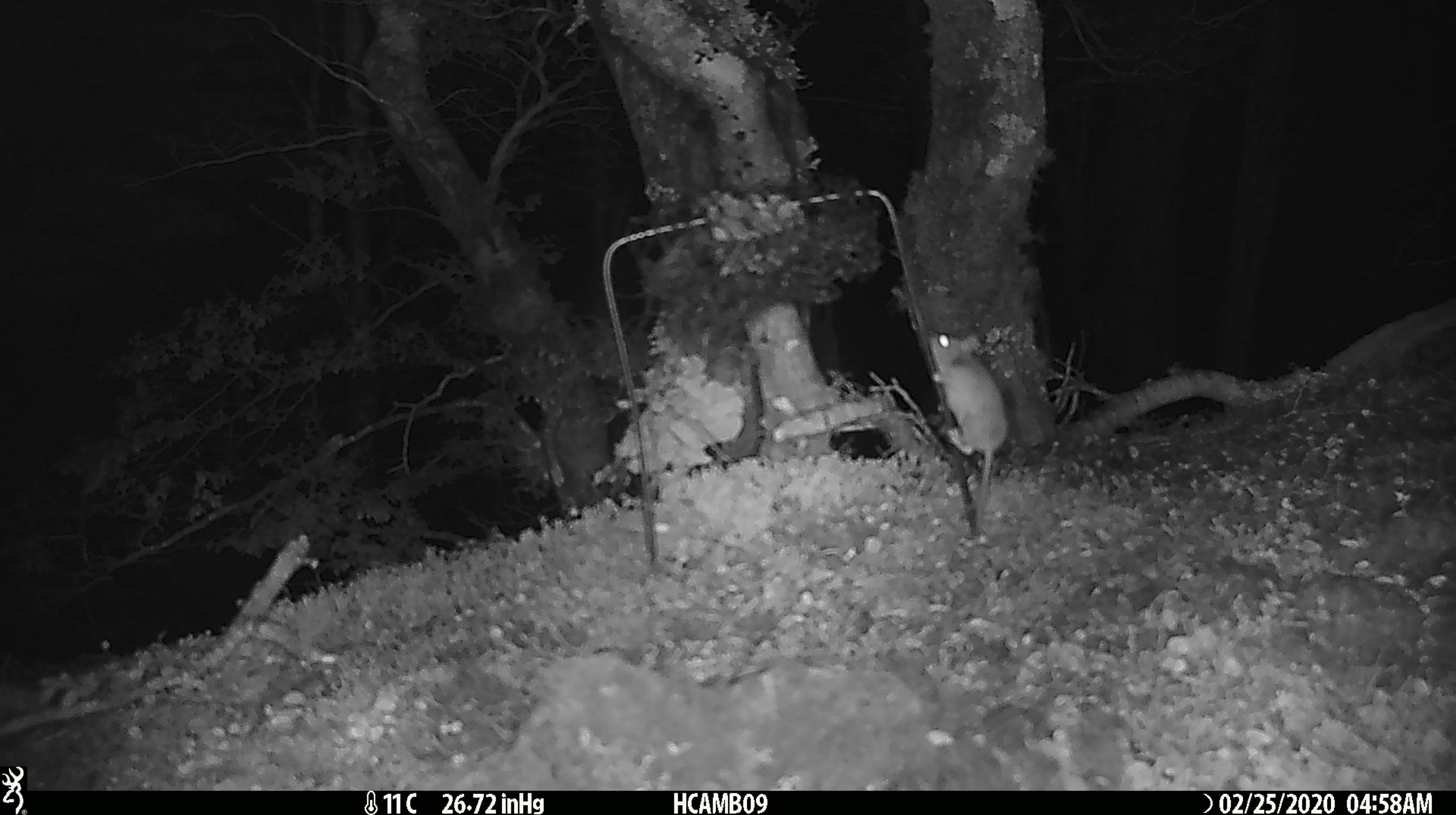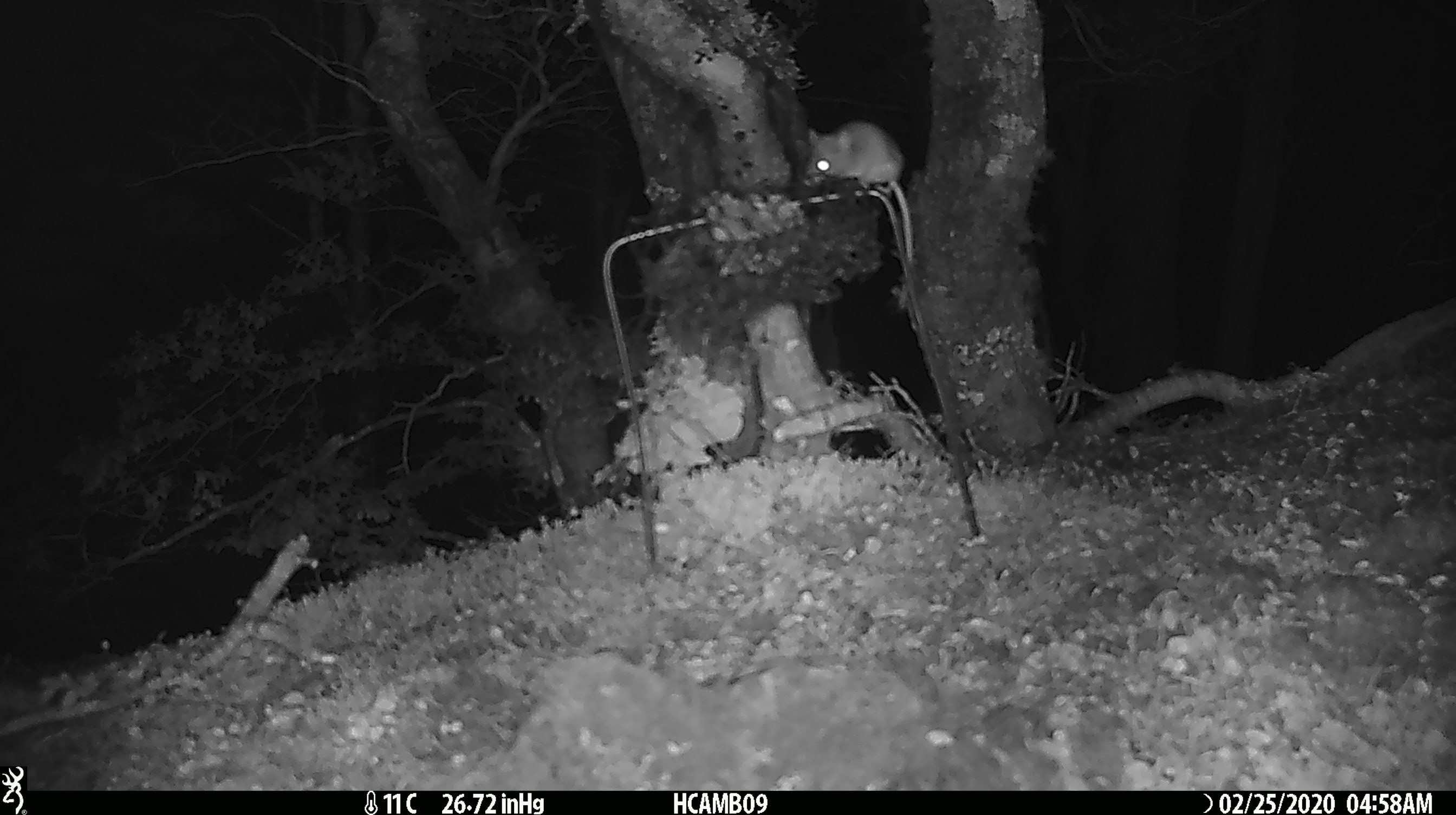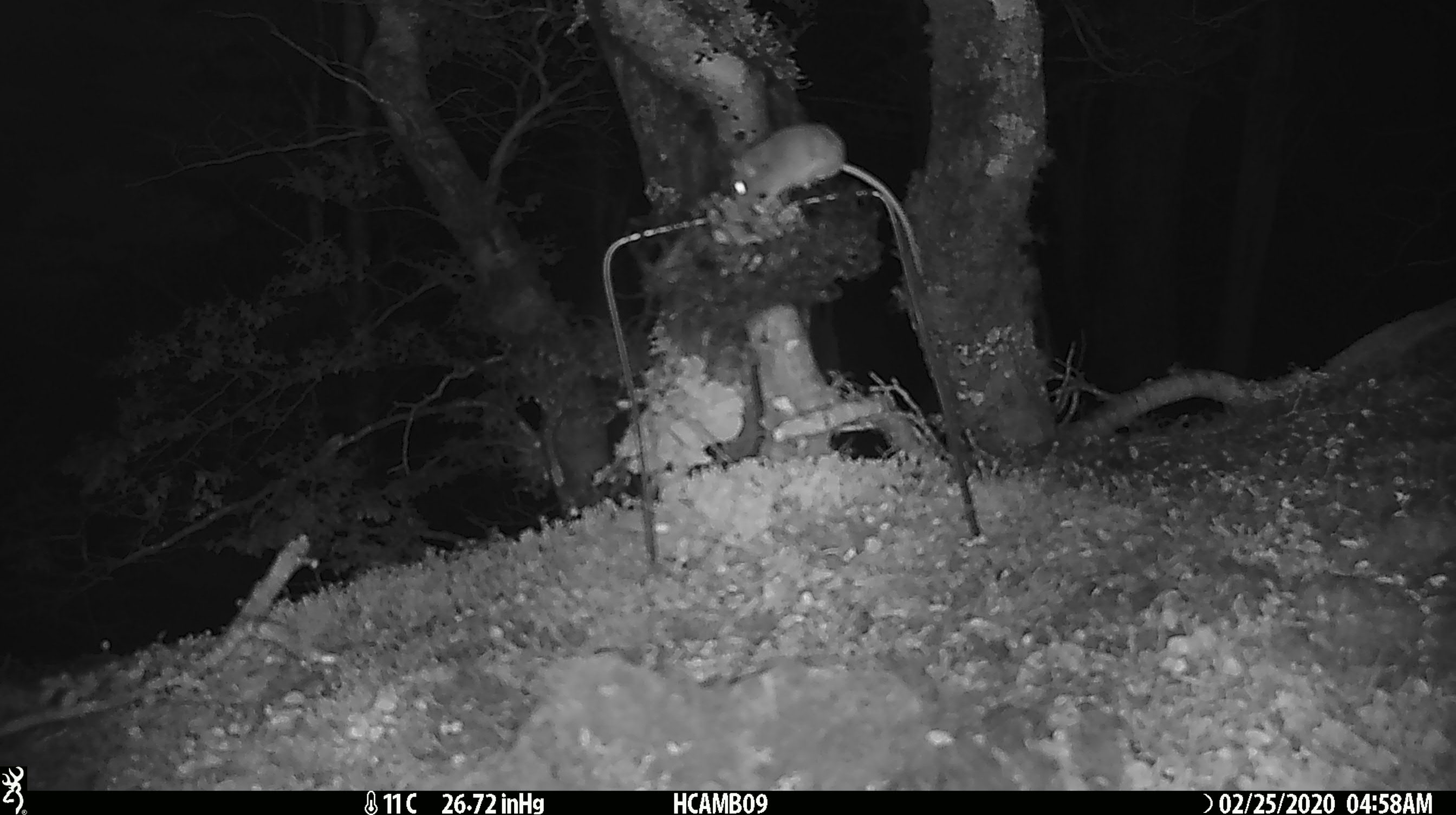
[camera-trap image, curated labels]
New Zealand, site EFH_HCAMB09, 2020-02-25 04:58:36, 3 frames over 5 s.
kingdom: Animalia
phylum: Chordata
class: Mammalia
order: Rodentia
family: Muridae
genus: Mus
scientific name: Mus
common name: mouse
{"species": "mouse (Mus)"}